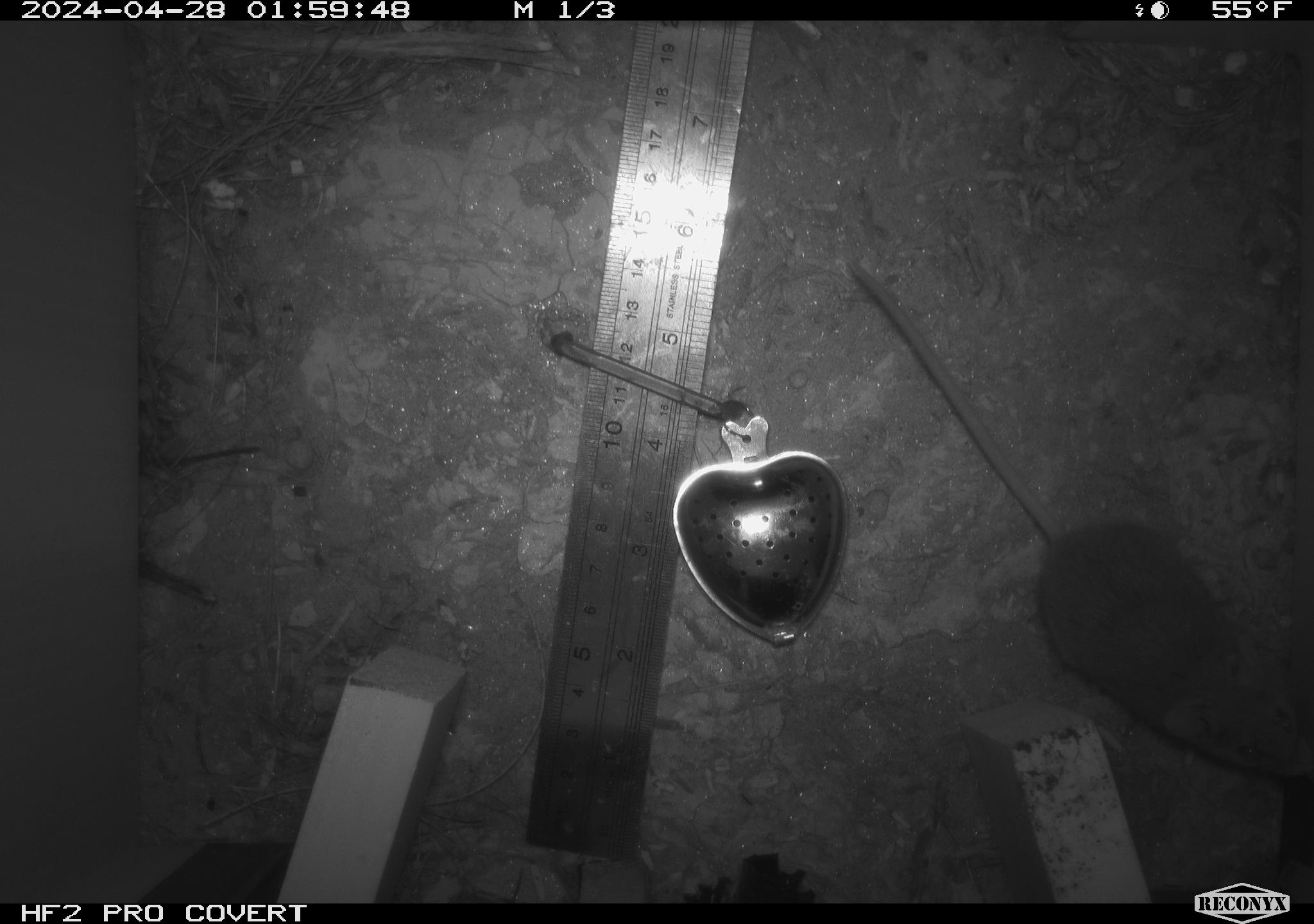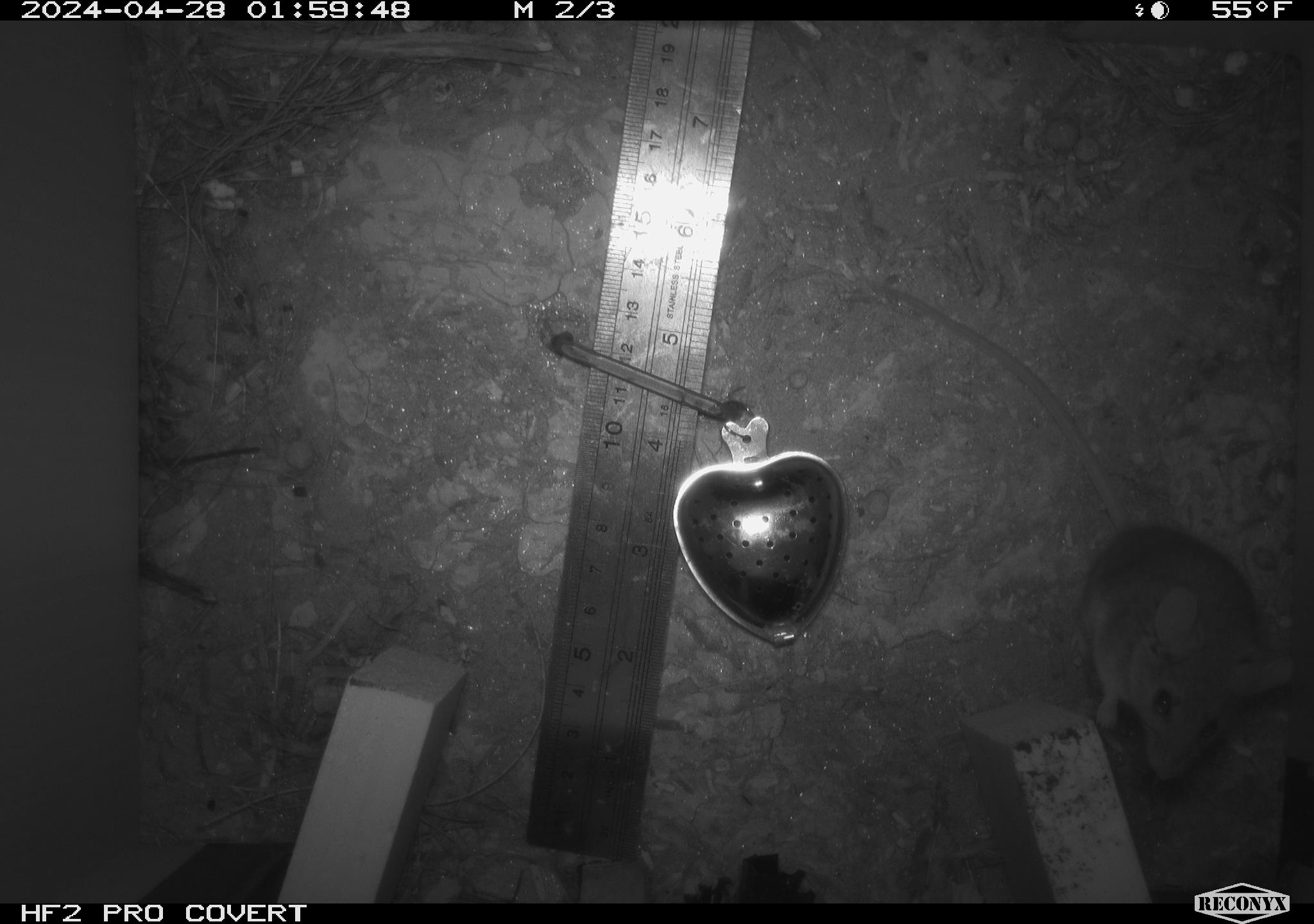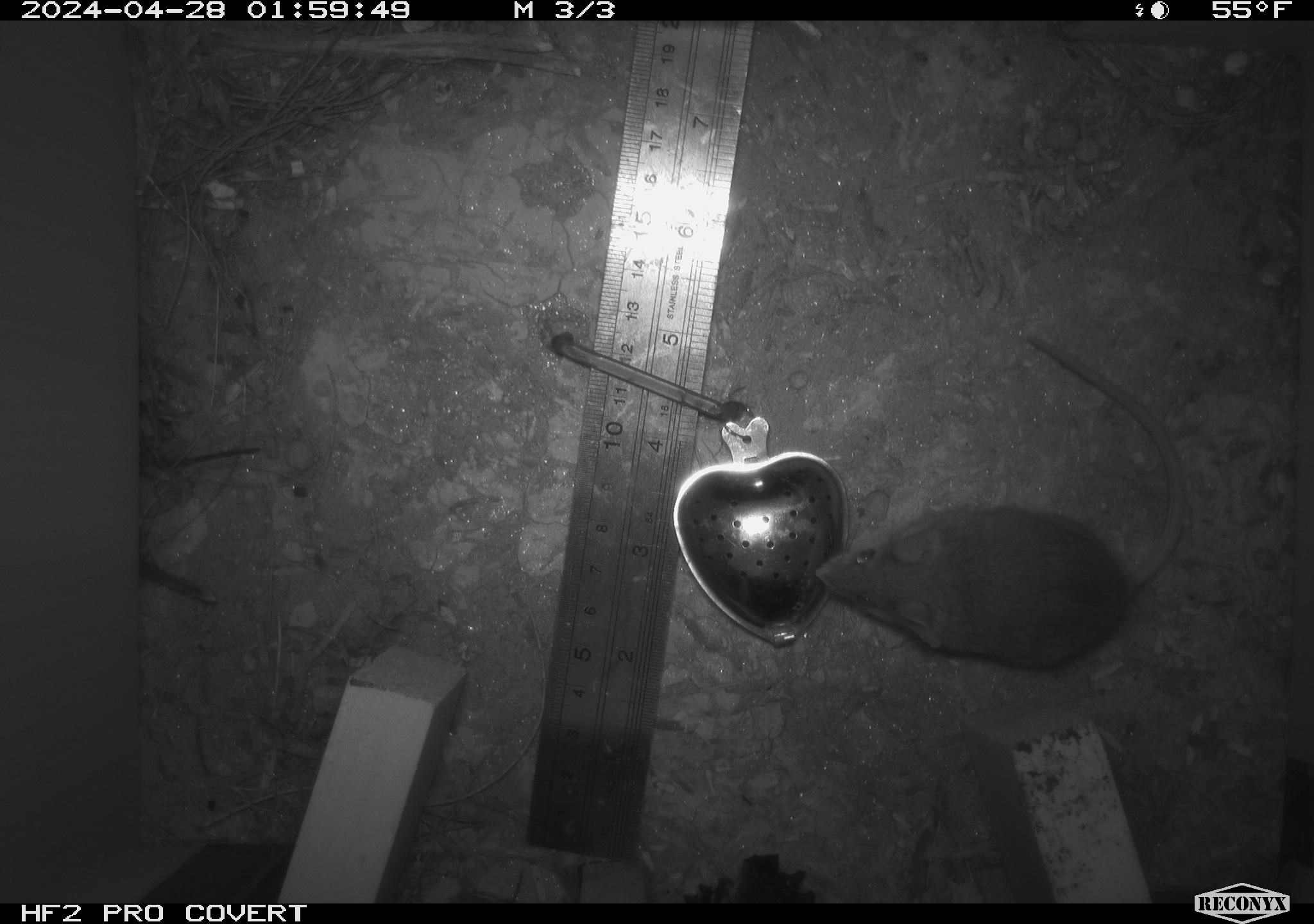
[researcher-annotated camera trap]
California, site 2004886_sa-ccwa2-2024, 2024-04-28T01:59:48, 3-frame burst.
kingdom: Animalia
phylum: Chordata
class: Mammalia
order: Rodentia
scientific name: Rodentia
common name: mouse species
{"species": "mouse species (Rodentia)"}